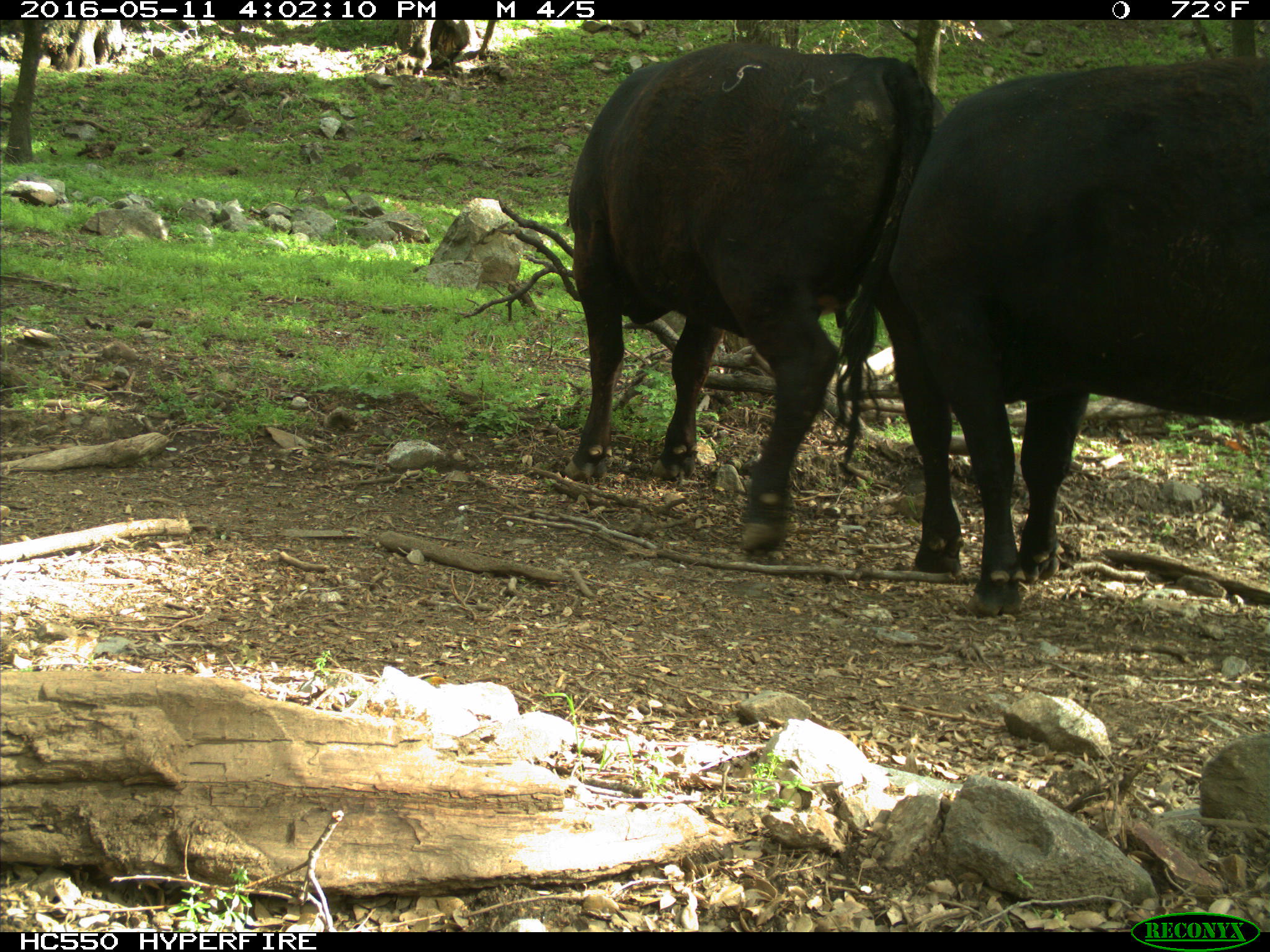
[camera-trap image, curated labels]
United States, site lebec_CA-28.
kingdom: Animalia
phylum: Chordata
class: Mammalia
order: Artiodactyla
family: Bovidae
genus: Bos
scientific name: Bos taurus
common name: domestic cow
Bos taurus (domestic cow).